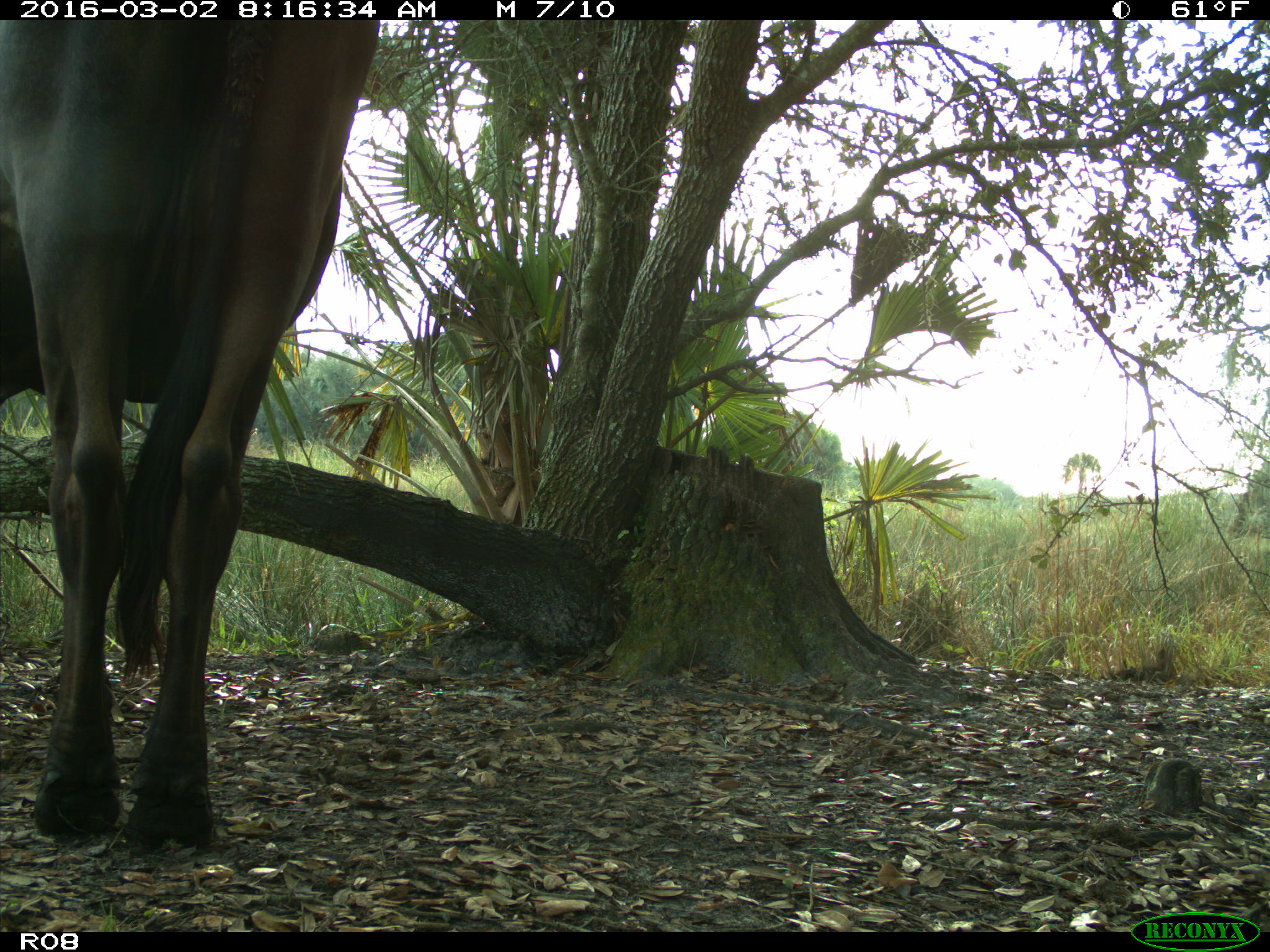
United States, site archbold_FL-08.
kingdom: Animalia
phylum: Chordata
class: Mammalia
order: Artiodactyla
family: Bovidae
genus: Bos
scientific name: Bos taurus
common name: domestic cow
Bos taurus (domestic cow).